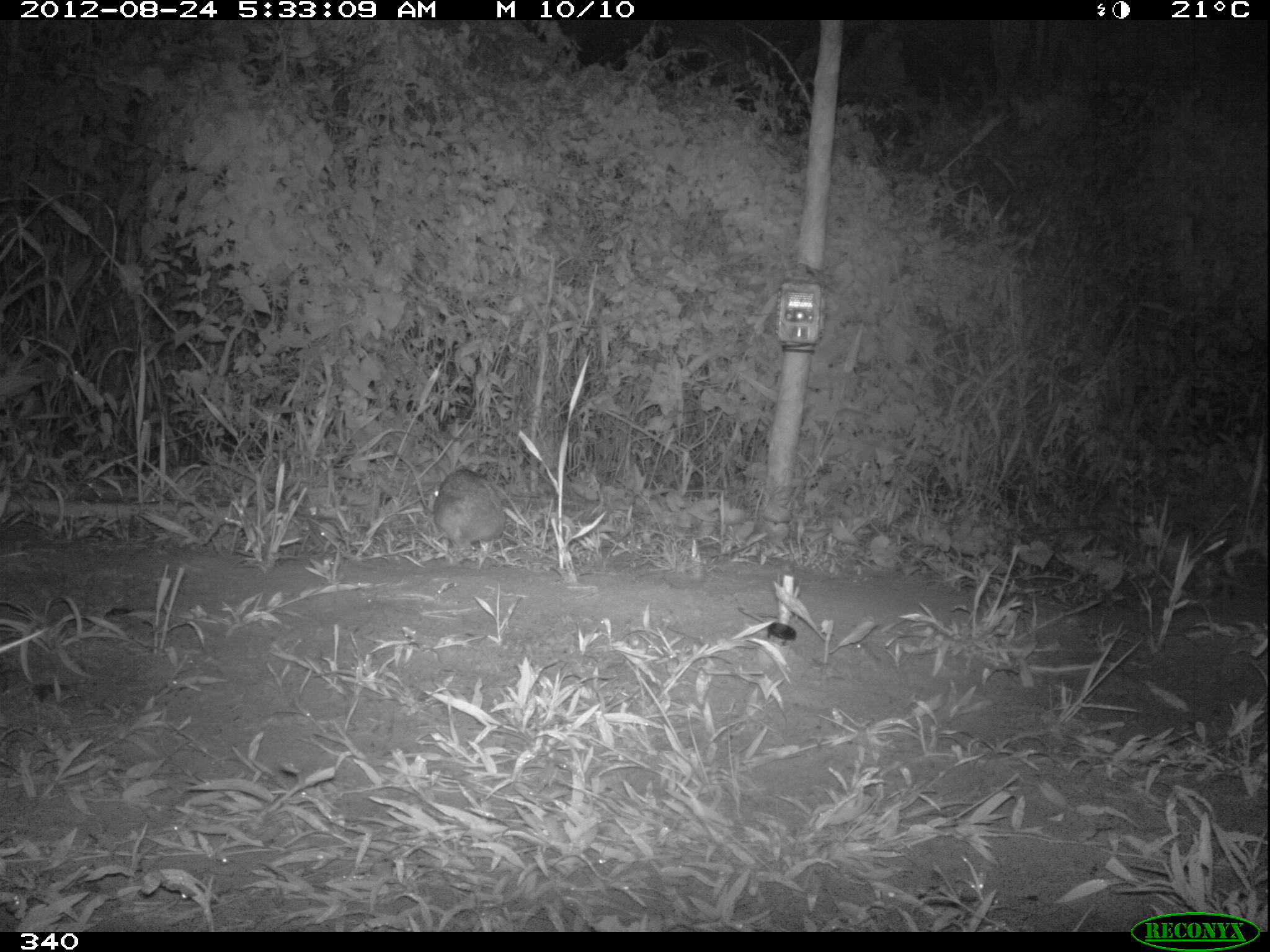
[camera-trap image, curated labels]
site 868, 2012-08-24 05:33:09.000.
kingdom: Animalia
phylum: Chordata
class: Mammalia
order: Lagomorpha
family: Leporidae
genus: Sylvilagus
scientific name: Sylvilagus brasiliensis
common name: tapeti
Sylvilagus brasiliensis (tapeti).